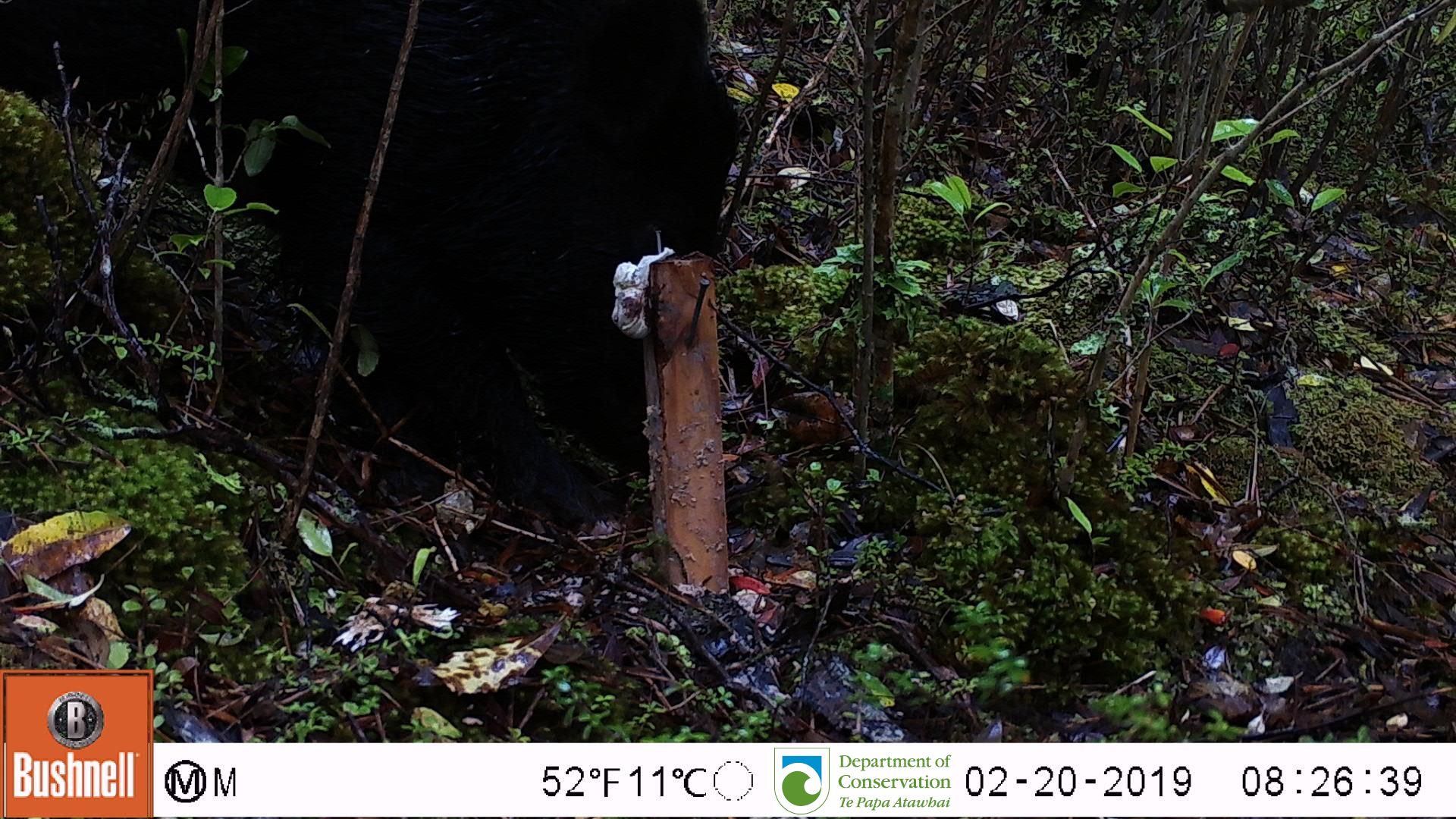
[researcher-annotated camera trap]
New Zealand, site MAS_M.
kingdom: Animalia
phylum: Chordata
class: Mammalia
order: Artiodactyla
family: Suidae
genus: Sus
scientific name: Sus scrofa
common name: pig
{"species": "pig (Sus scrofa)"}